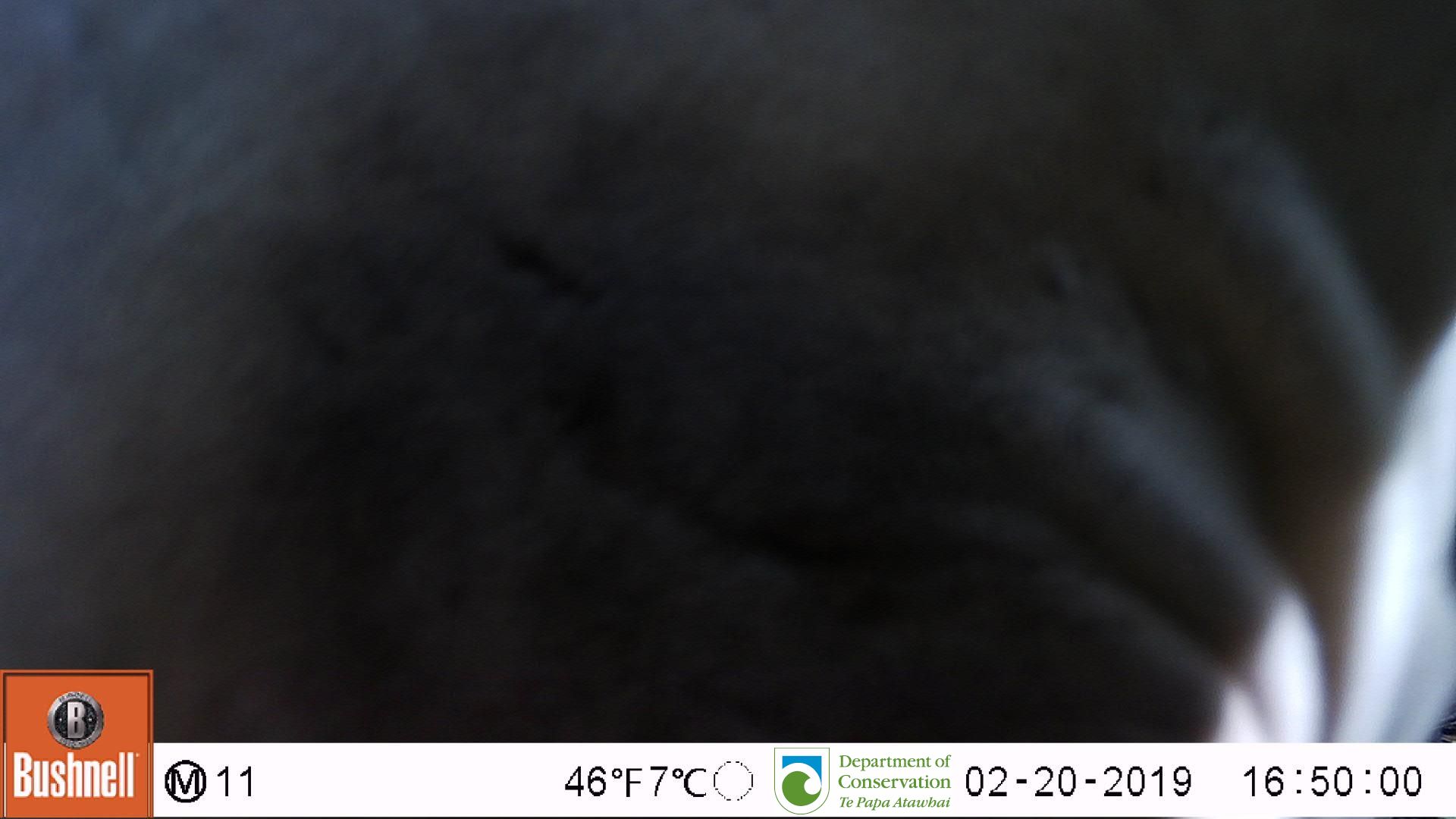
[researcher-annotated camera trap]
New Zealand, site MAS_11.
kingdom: Animalia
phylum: Chordata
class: Mammalia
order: Carnivora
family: Otariidae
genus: Phocarctos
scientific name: Phocarctos hookeri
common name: new zealand sea lion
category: sealion